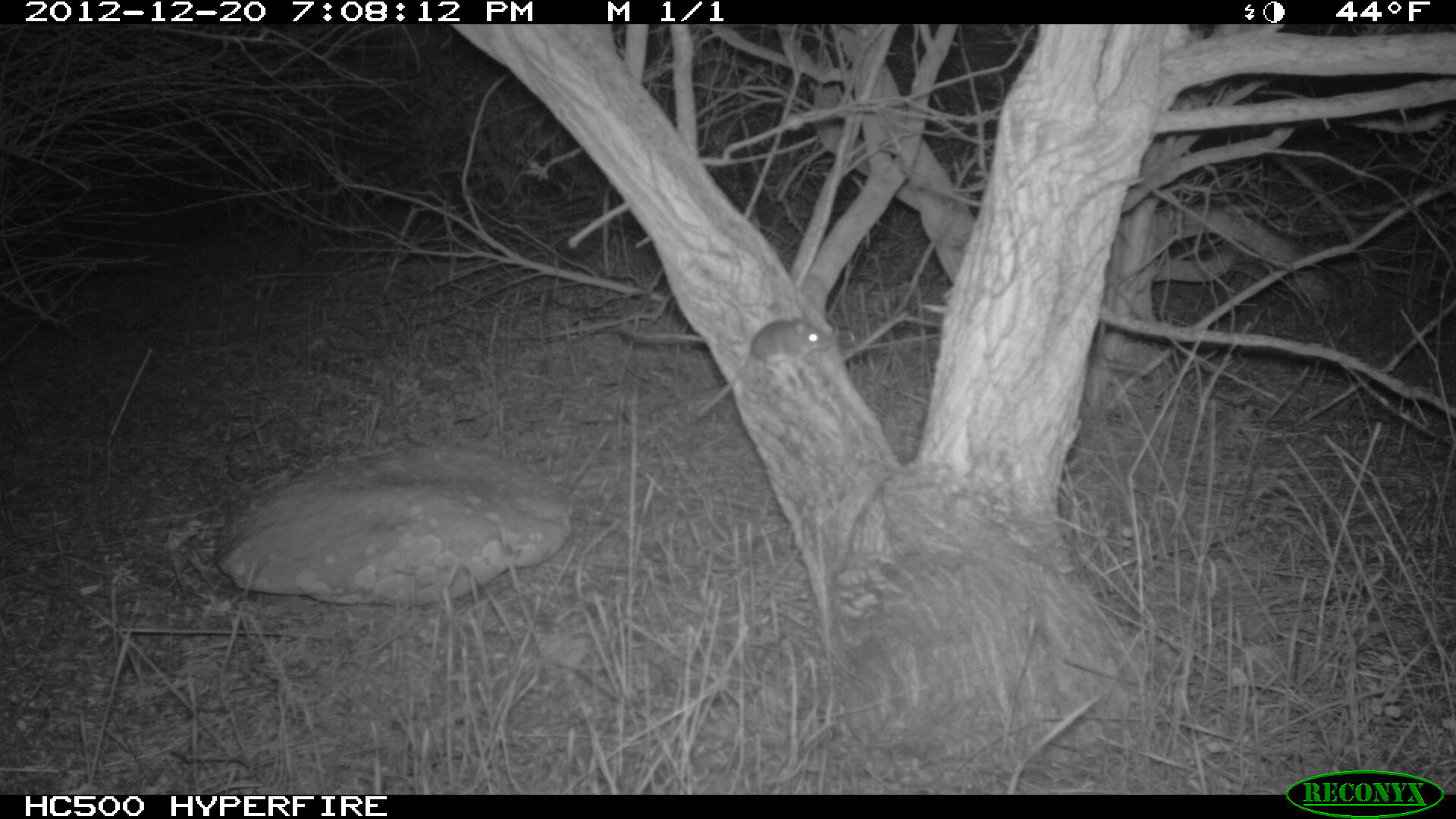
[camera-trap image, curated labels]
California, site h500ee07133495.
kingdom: Animalia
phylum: Chordata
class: Mammalia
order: Rodentia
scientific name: Rodentia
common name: rodent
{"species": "rodent (Rodentia)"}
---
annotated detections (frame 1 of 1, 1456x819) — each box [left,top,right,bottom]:
rodent: [693,310,831,419]